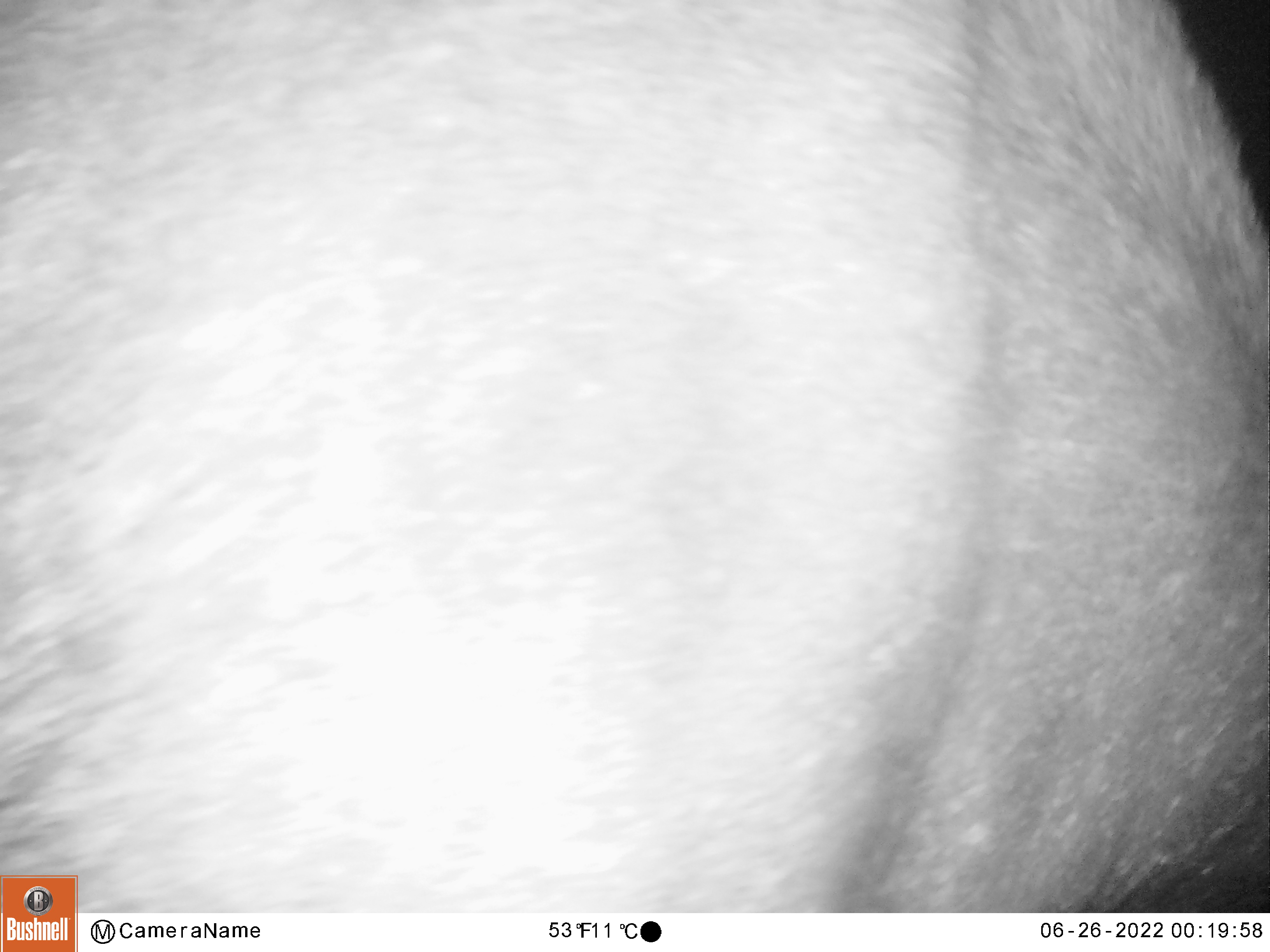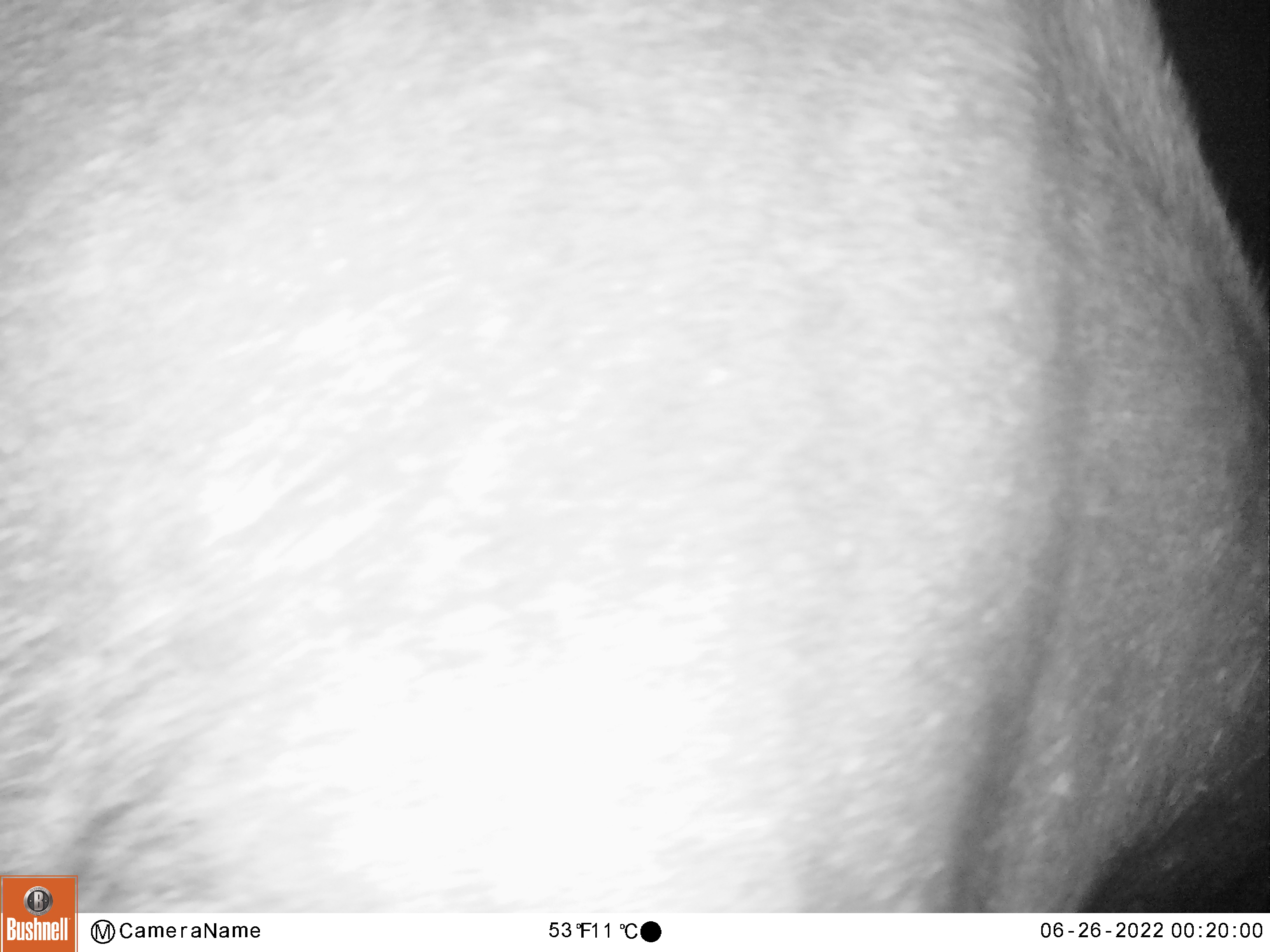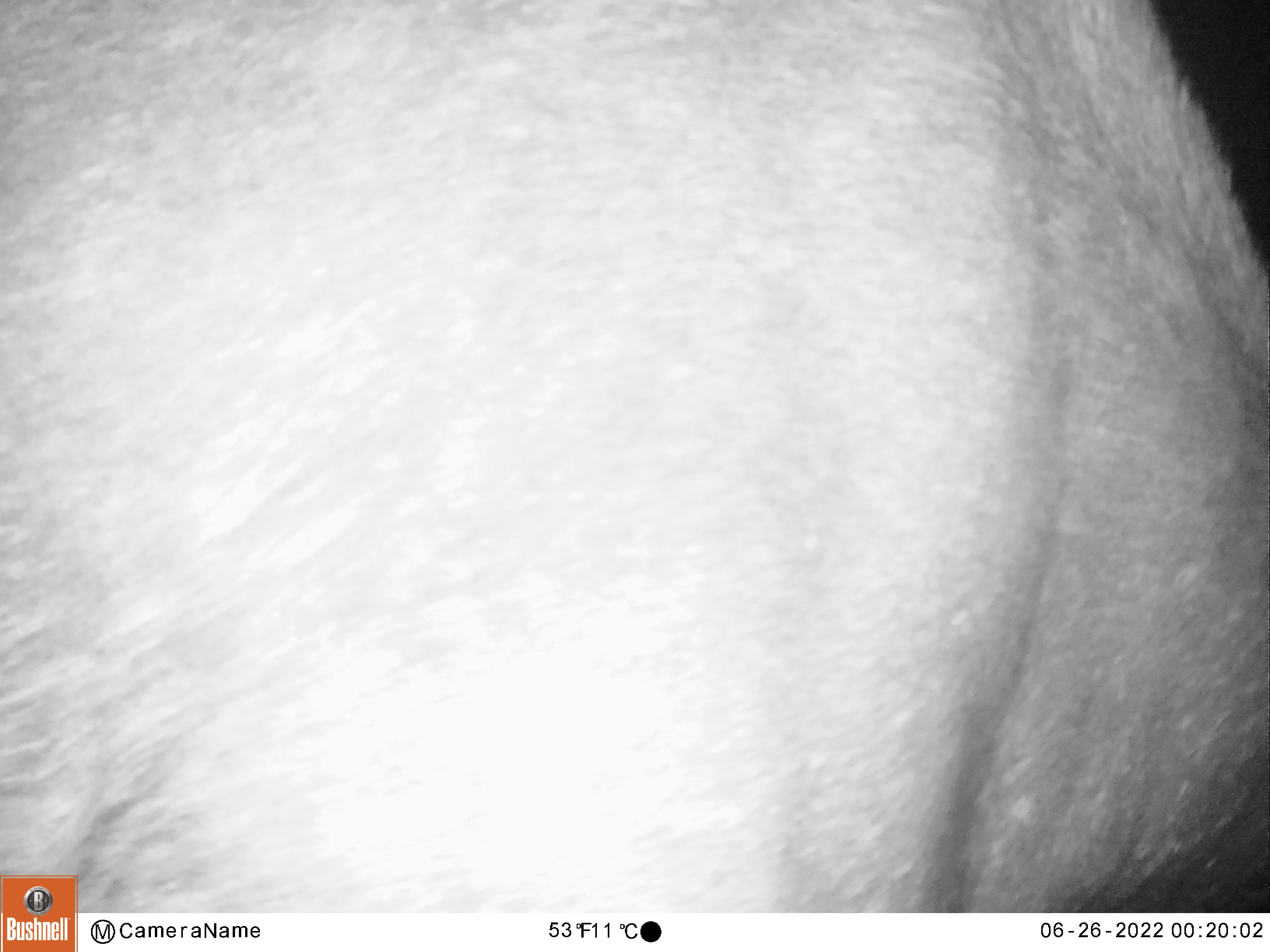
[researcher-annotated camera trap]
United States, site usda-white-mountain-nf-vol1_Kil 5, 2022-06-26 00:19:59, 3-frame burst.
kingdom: Animalia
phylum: Chordata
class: Mammalia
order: Artiodactyla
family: Cervidae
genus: Alces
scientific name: Alces alces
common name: moose